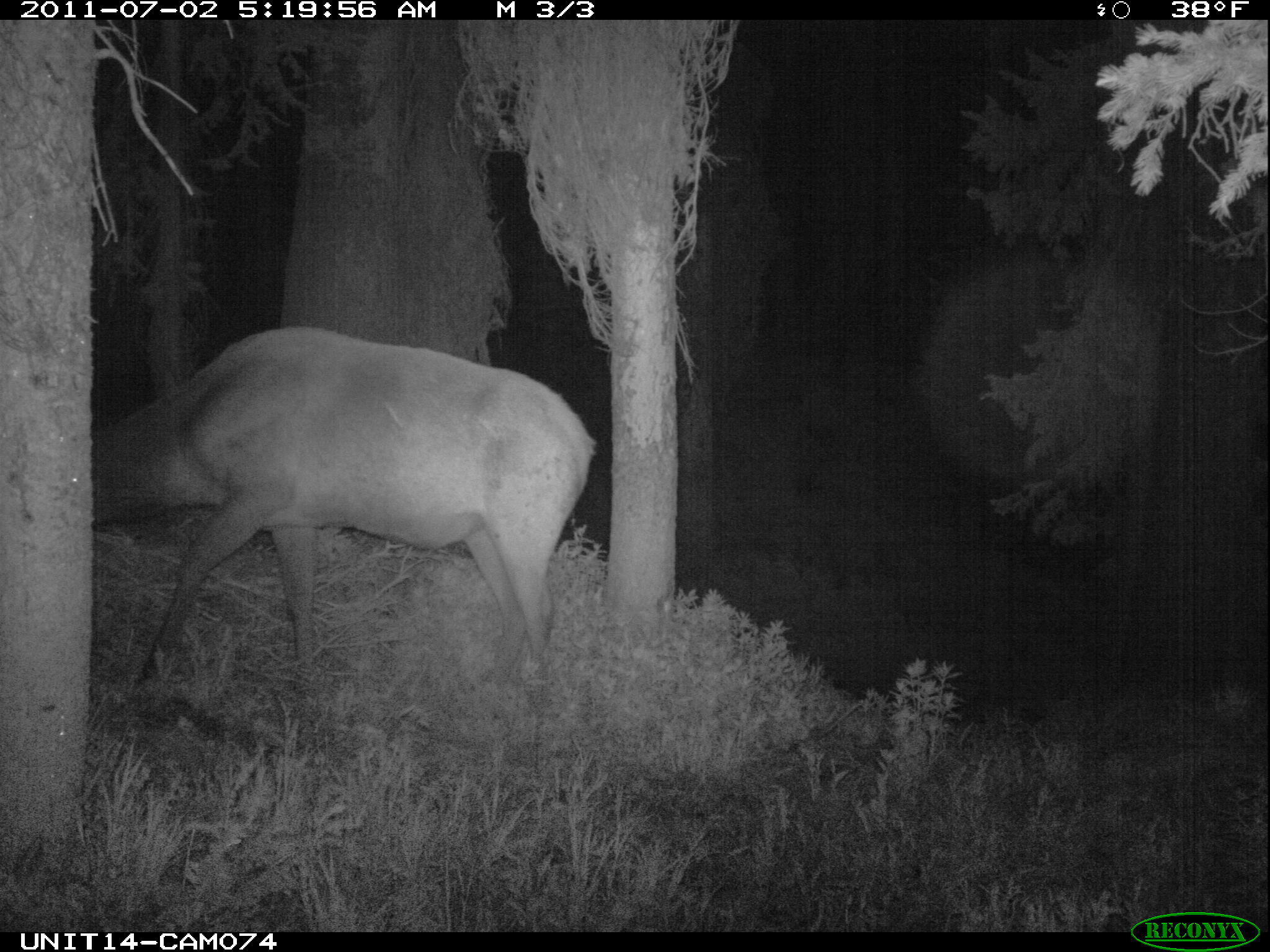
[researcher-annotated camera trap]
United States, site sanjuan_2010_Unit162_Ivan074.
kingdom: Animalia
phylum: Chordata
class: Mammalia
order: Artiodactyla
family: Cervidae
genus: Cervus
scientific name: Cervus elaphus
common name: red deer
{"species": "Cervus elaphus (red deer)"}